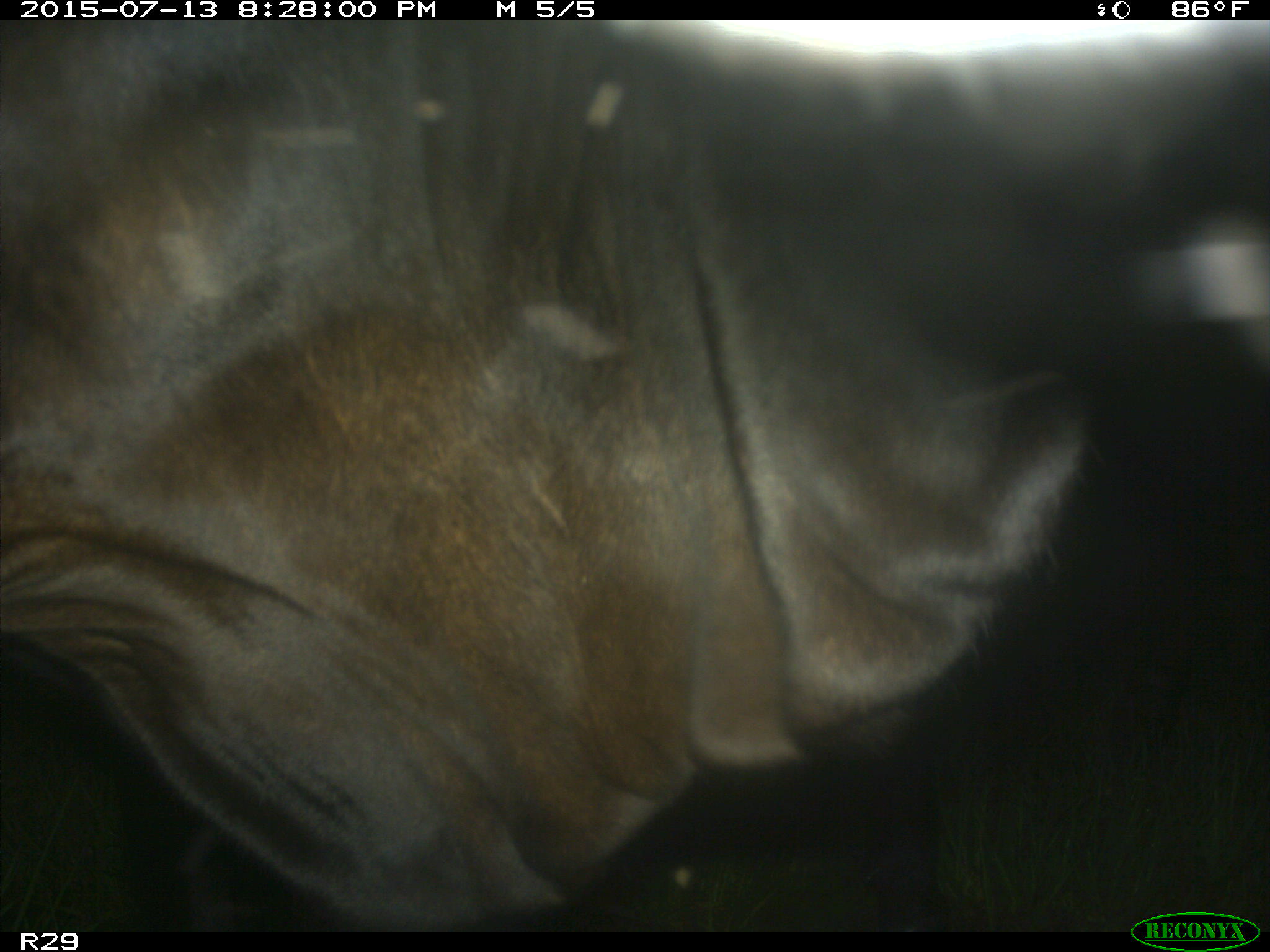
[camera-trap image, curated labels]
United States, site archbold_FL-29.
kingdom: Animalia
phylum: Chordata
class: Mammalia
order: Artiodactyla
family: Bovidae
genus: Bos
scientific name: Bos taurus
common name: domestic cow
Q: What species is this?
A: Bos taurus (domestic cow).